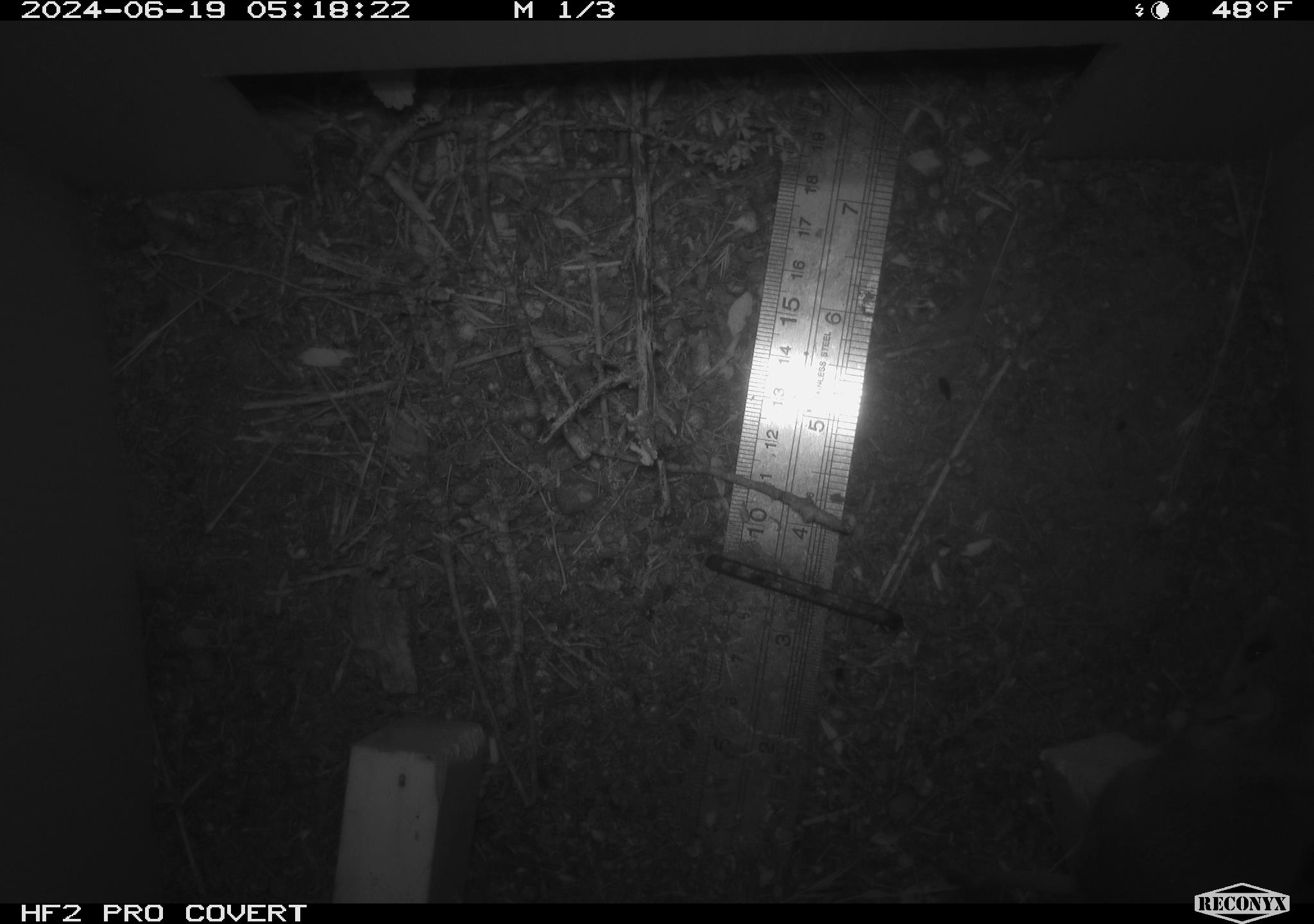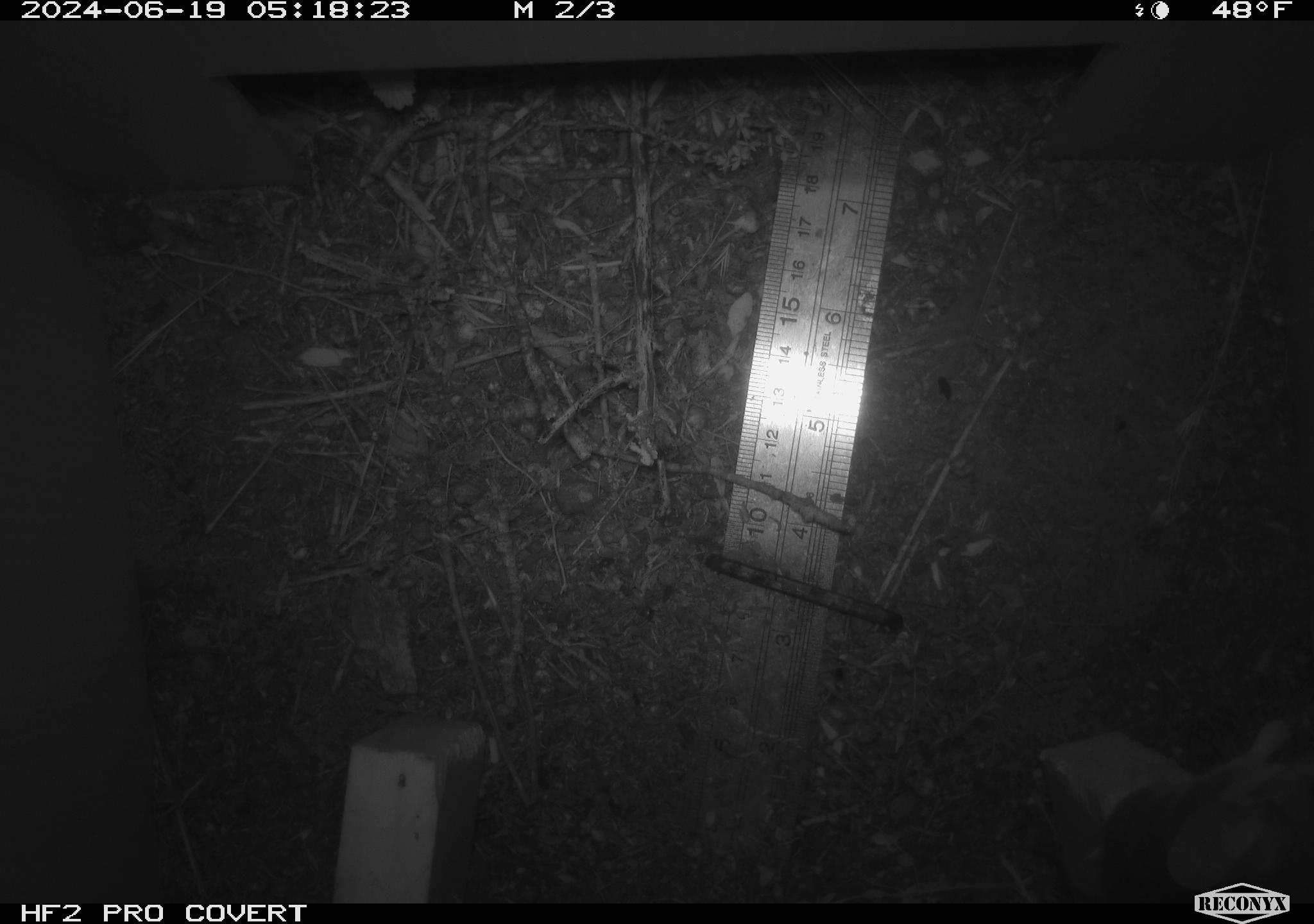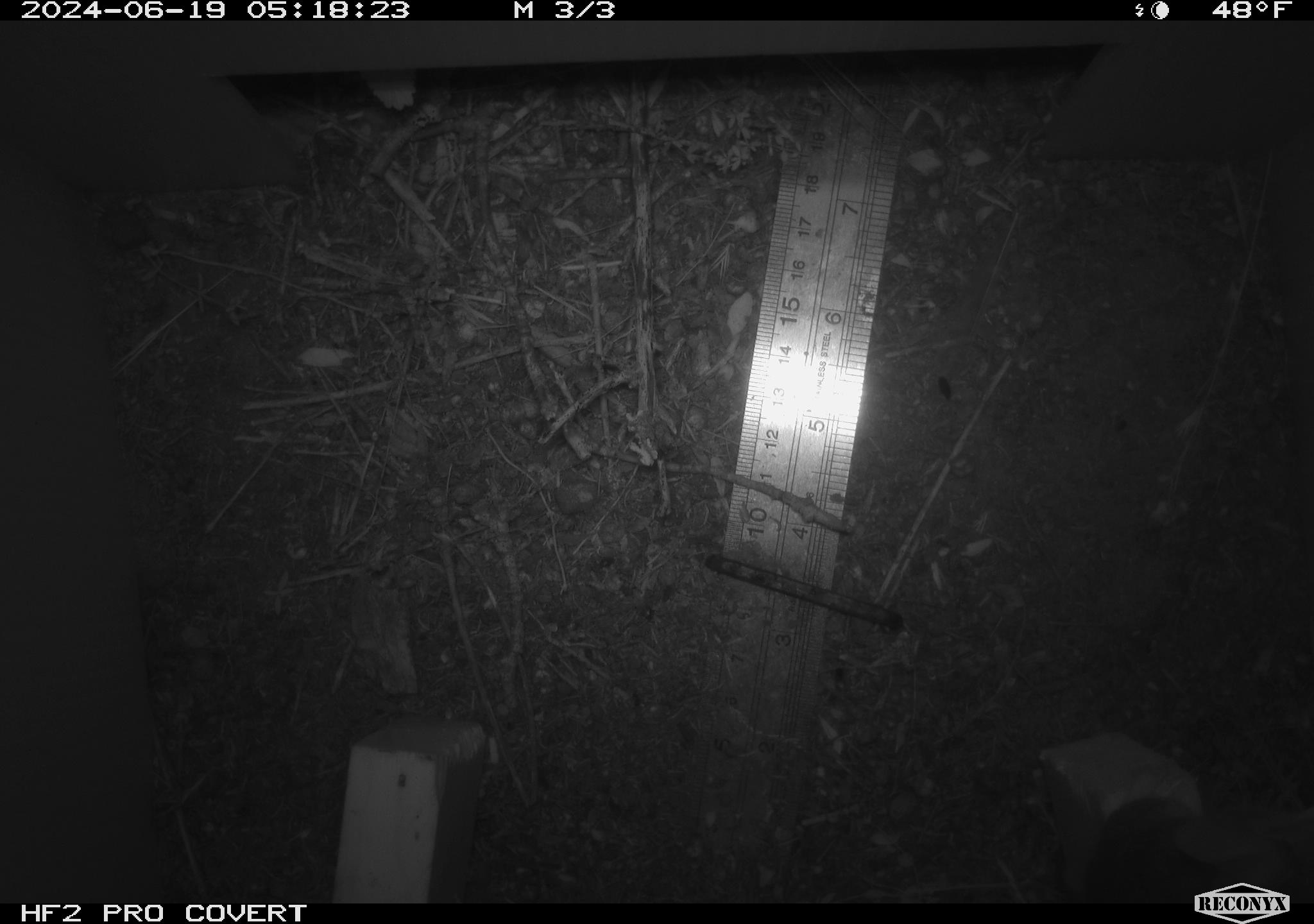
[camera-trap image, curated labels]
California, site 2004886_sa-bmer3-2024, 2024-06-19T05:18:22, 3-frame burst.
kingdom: Animalia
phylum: Chordata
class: Mammalia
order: Rodentia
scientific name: Rodentia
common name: mouse species